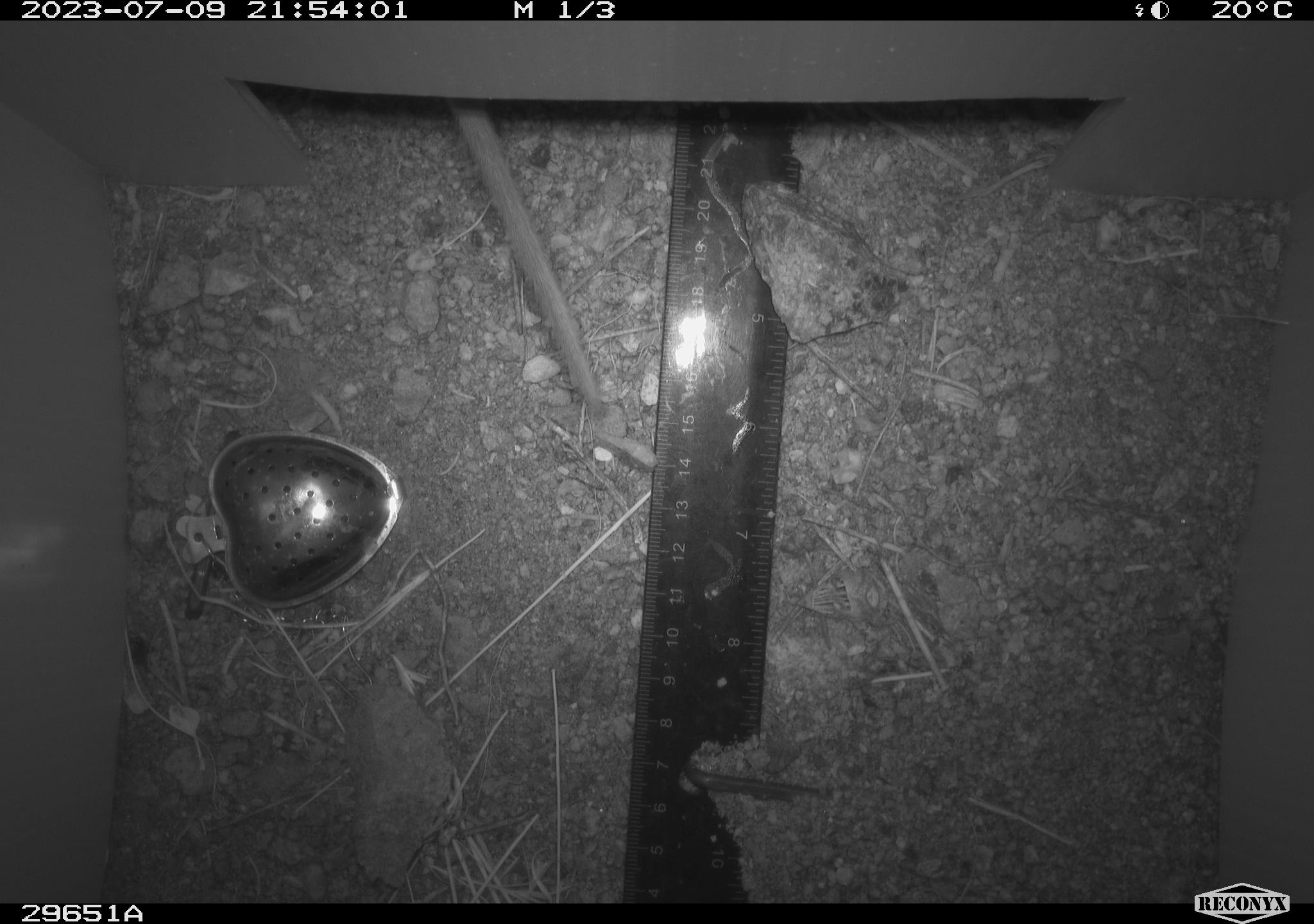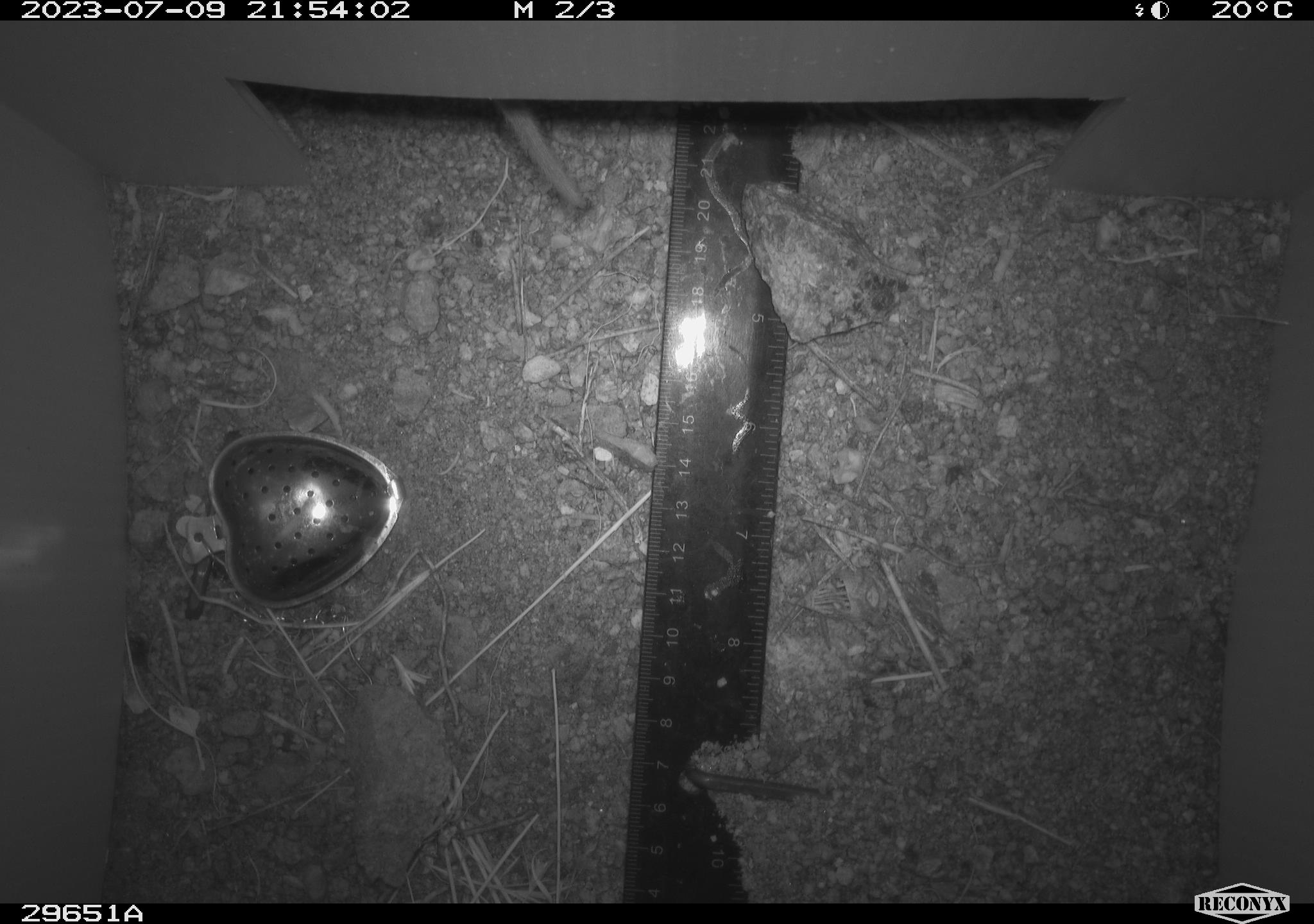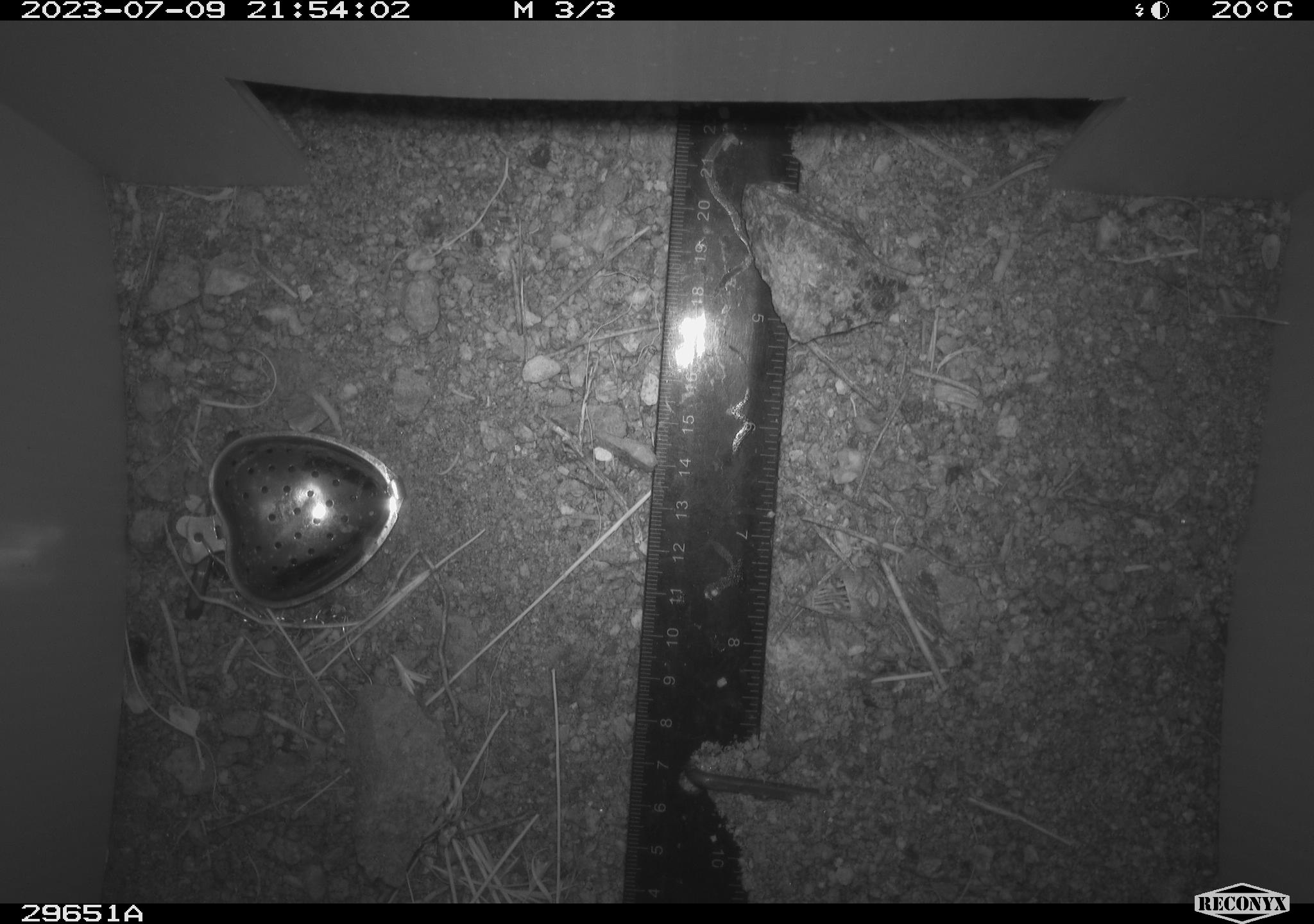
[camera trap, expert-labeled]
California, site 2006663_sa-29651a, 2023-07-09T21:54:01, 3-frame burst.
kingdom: Animalia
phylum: Chordata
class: Mammalia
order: Rodentia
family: Cricetidae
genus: Neotoma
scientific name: Neotoma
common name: pack rat or woodrat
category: neotoma species